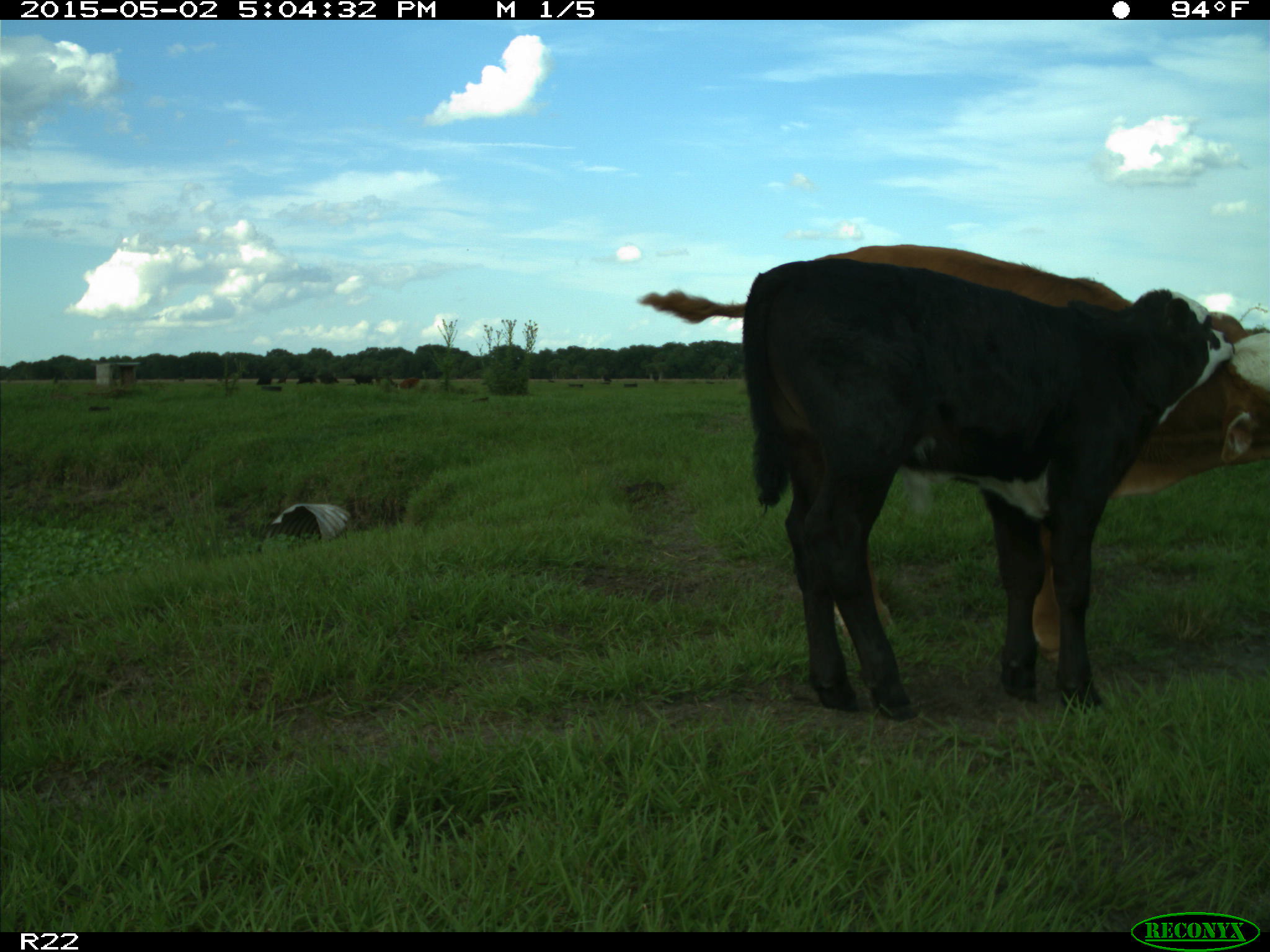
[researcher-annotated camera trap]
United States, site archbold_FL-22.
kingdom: Animalia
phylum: Chordata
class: Mammalia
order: Artiodactyla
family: Bovidae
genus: Bos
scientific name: Bos taurus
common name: domestic cow